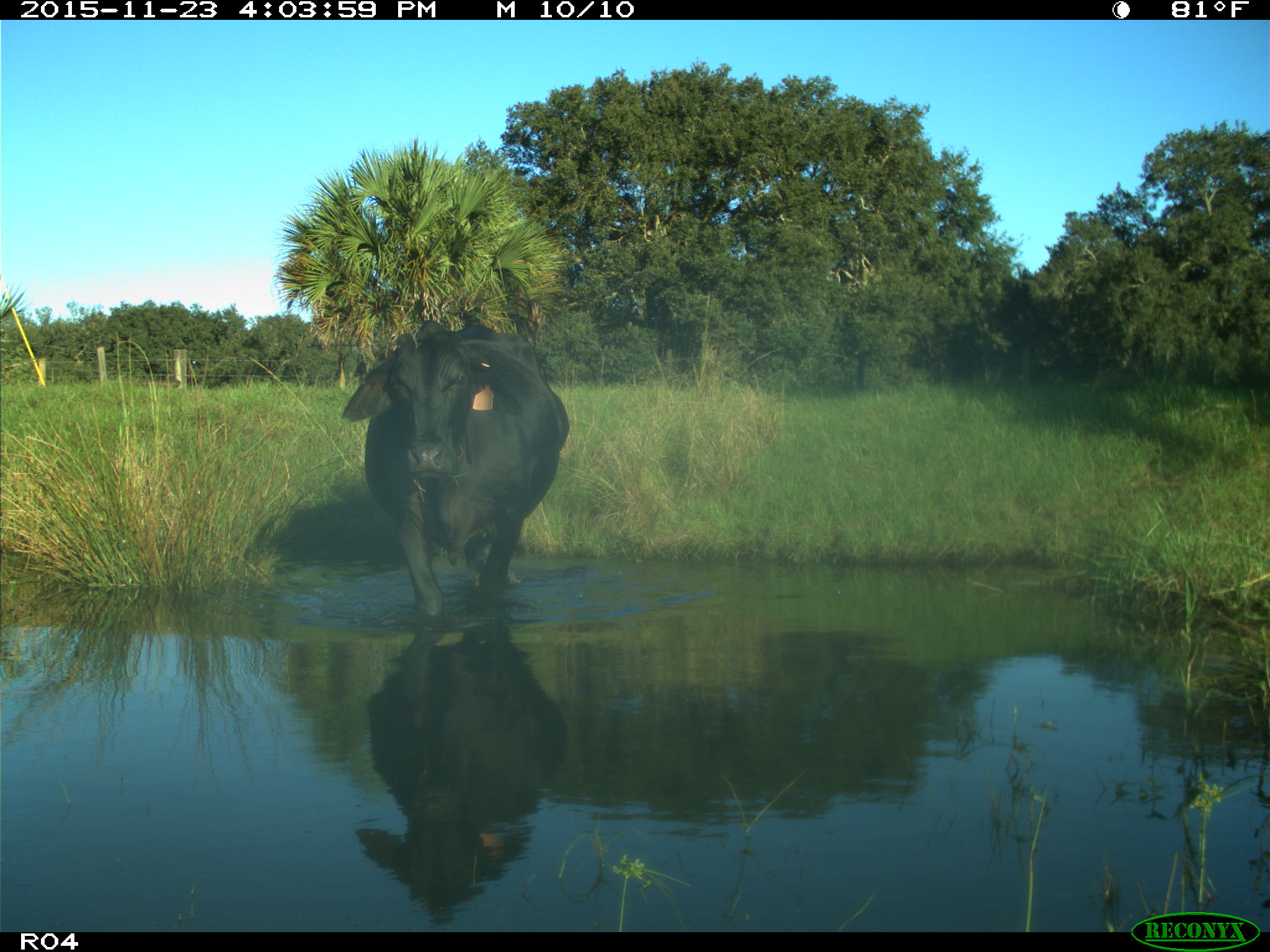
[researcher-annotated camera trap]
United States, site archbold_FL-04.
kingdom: Animalia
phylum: Chordata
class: Mammalia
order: Artiodactyla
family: Bovidae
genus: Bos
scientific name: Bos taurus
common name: domestic cow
Bos taurus (domestic cow).